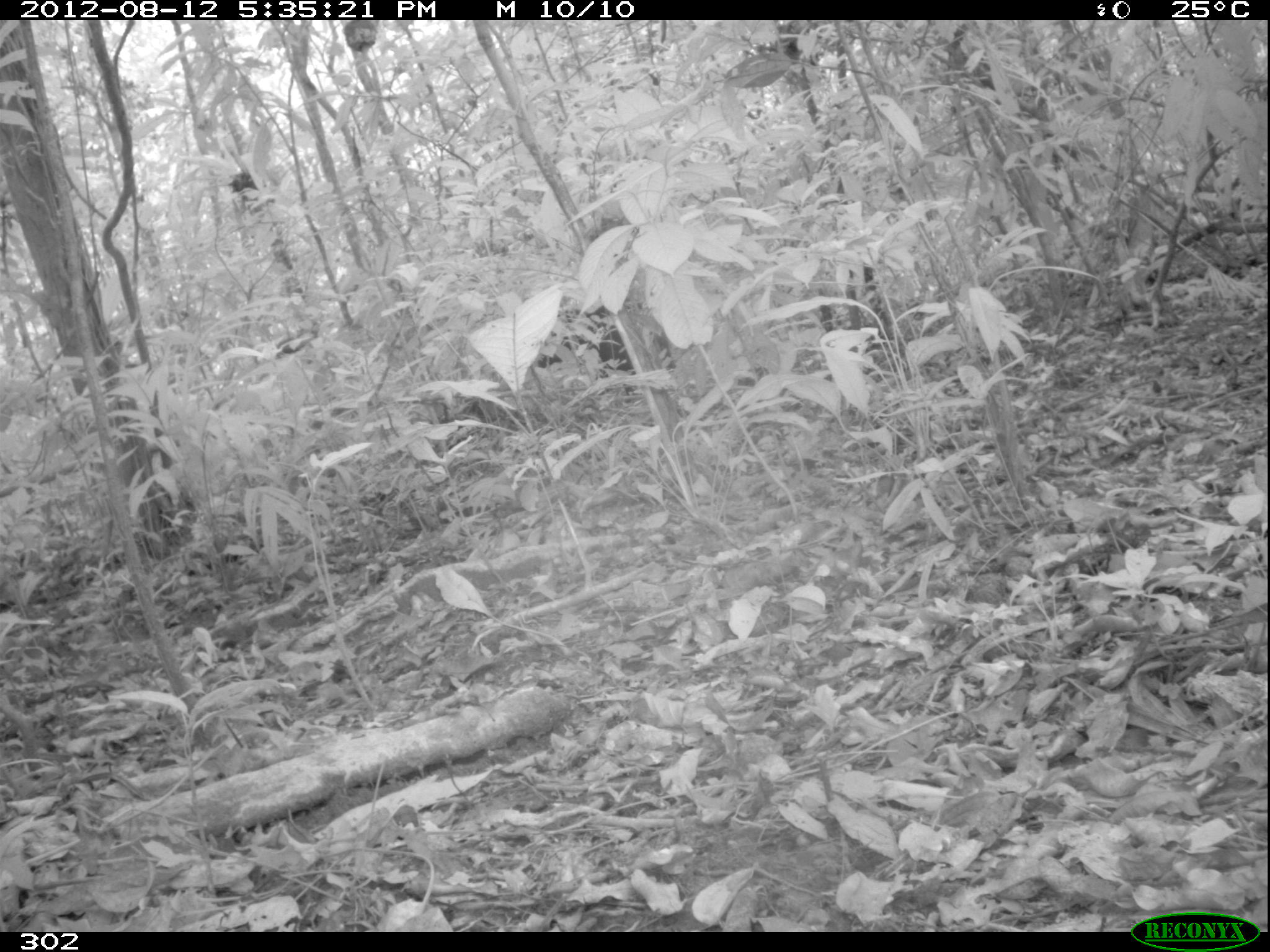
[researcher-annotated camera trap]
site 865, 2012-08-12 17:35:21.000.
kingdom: Animalia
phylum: Chordata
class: Mammalia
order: Artiodactyla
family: Tayassuidae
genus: Tayassu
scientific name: Tayassu pecari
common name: white-lipped peccary